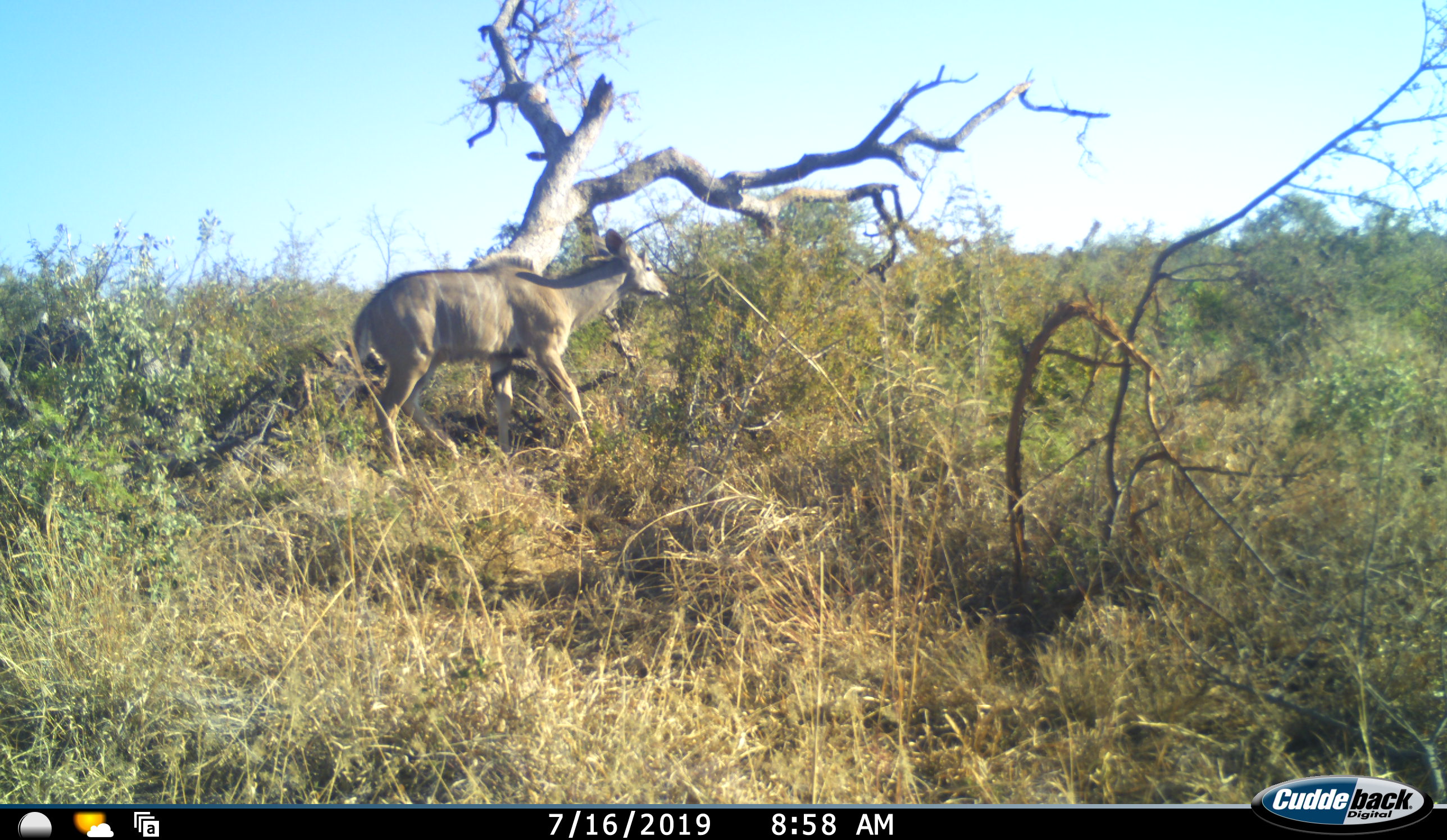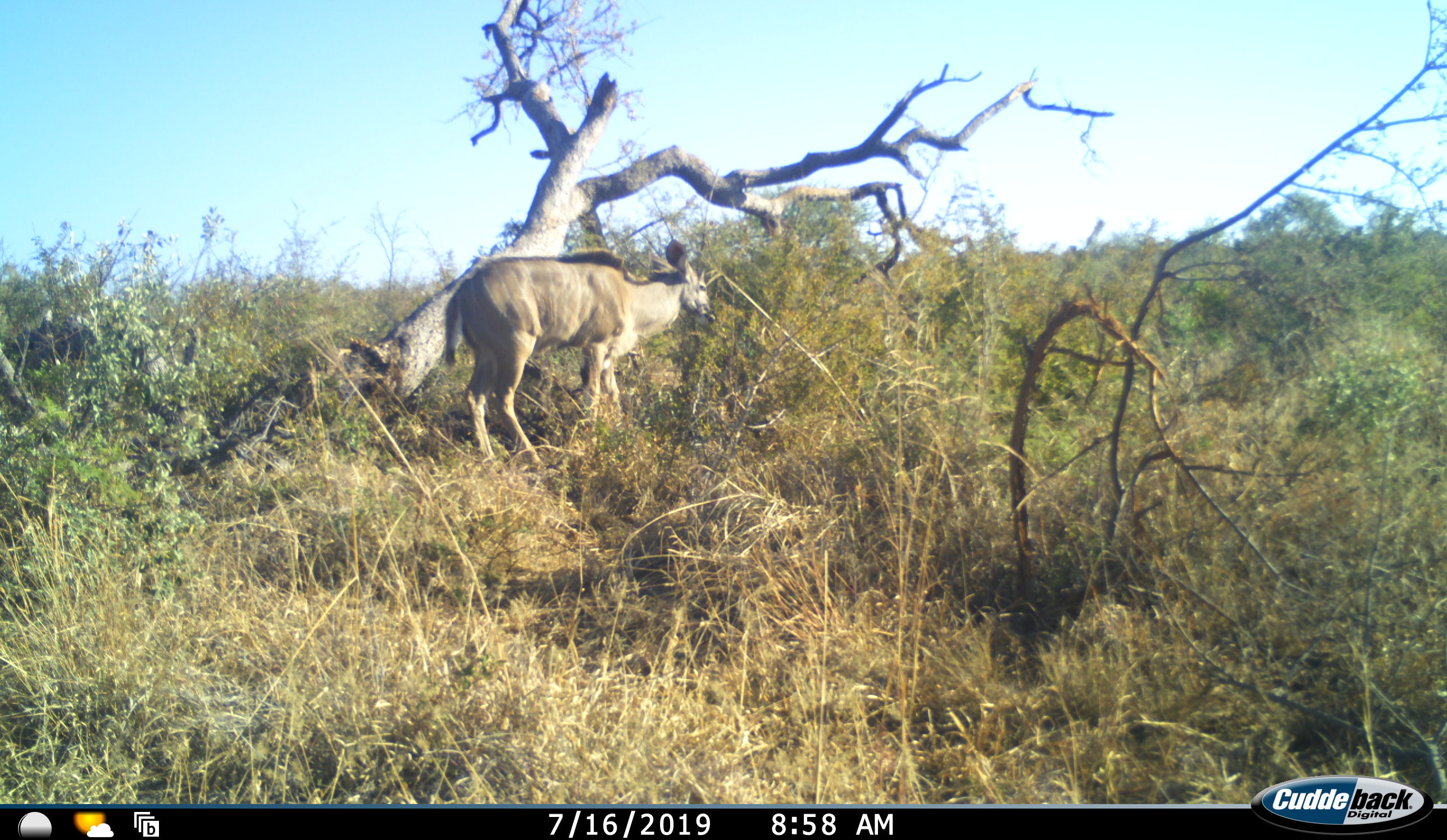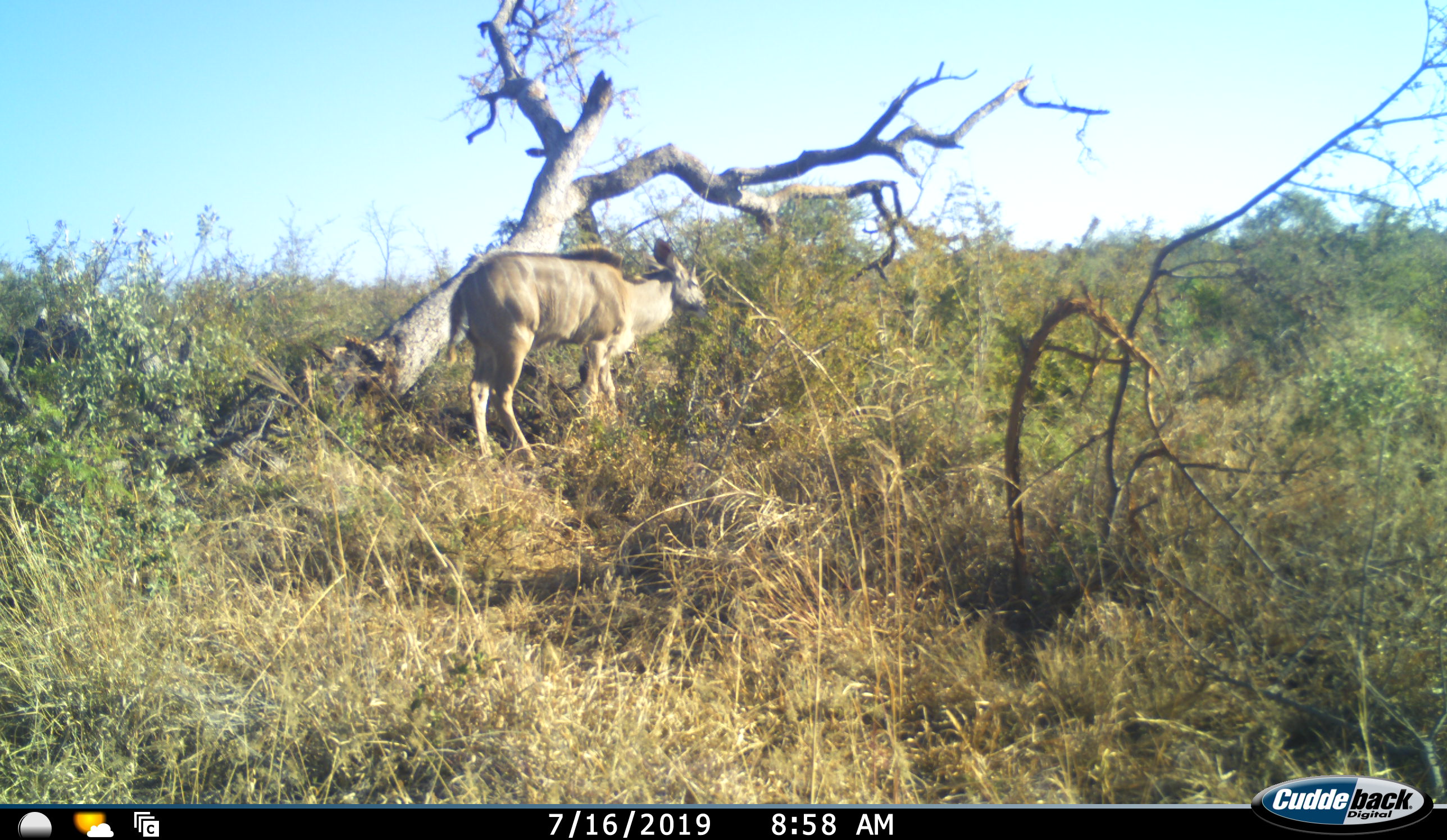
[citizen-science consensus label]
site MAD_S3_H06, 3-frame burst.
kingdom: Animalia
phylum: Chordata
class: Mammalia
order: Artiodactyla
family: Bovidae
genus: Tragelaphus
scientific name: Tragelaphus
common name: kudu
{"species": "kudu (Tragelaphus)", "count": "1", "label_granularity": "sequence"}